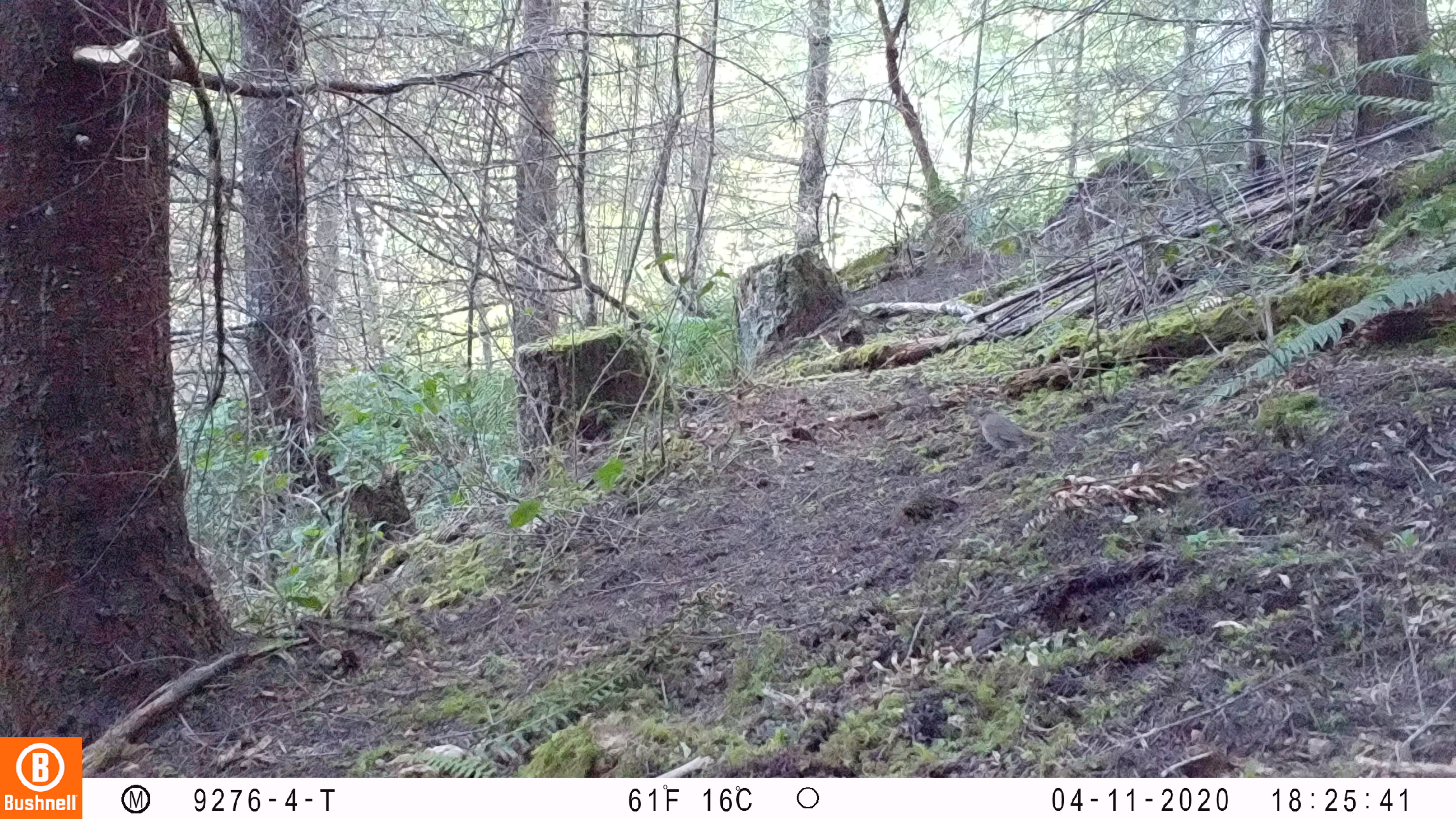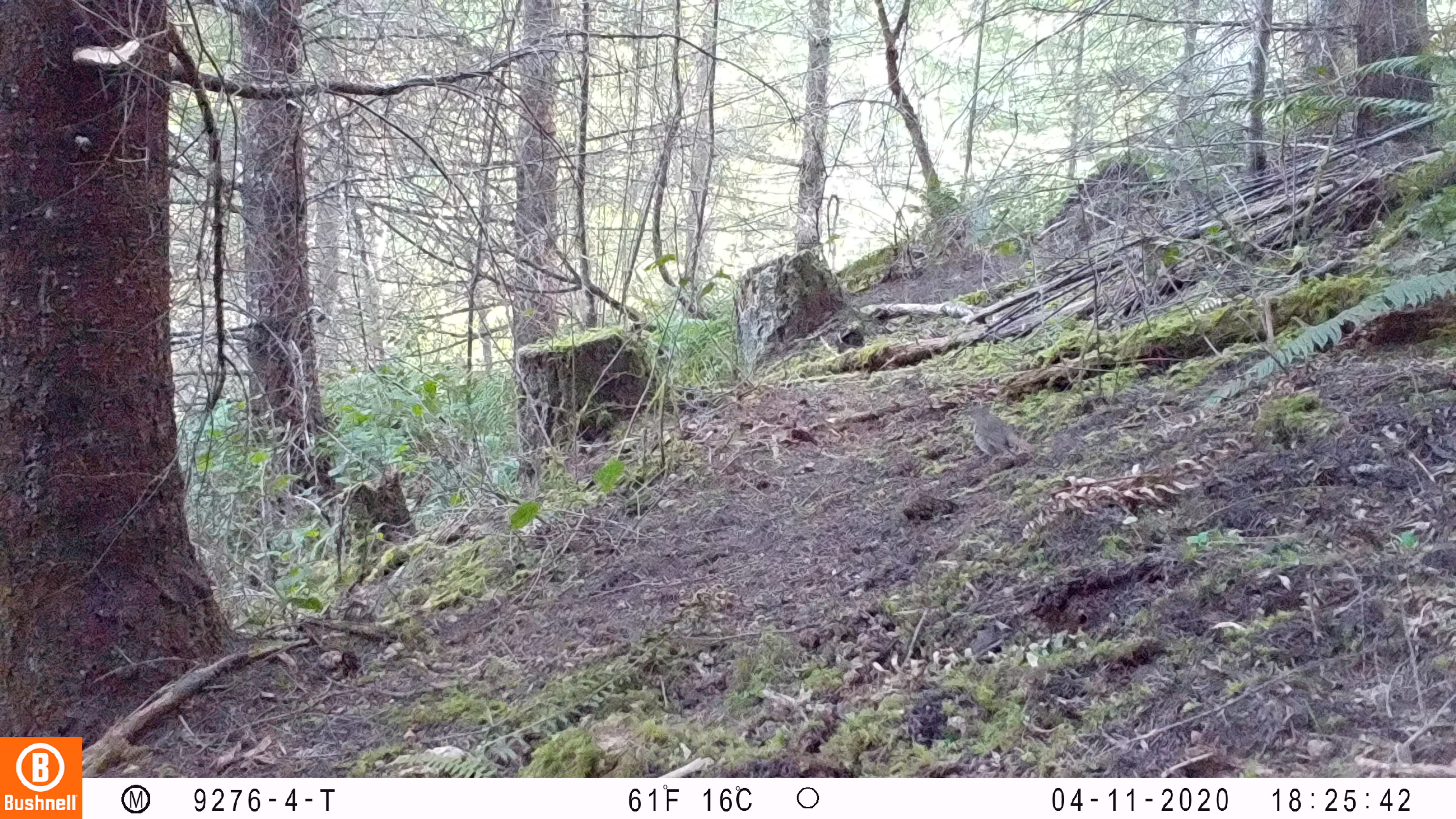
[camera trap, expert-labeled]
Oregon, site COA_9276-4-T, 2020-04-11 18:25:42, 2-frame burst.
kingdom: Animalia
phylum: Chordata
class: Aves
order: Passeriformes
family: Turdidae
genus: Catharus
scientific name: Catharus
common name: brown thrushes and nightingale-thrushes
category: catharus species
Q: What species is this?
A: Catharus species (brown thrushes and nightingale-thrushes) (Catharus).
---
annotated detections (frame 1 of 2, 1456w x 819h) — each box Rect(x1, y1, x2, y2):
catharus species: Rect(964, 390, 1052, 469)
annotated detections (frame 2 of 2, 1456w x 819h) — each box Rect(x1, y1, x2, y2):
catharus species: Rect(957, 402, 1039, 471)